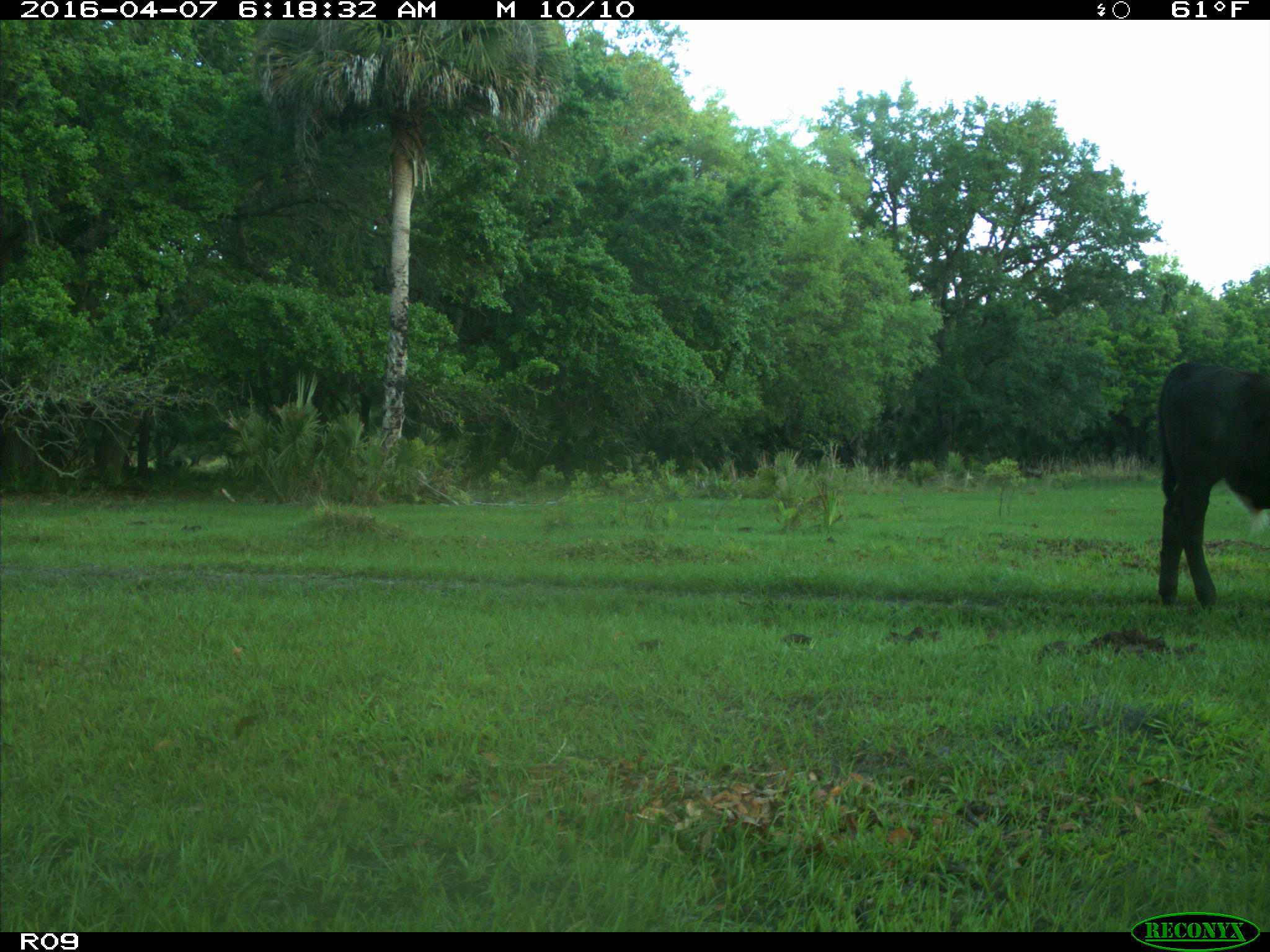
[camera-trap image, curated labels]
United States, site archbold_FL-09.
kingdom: Animalia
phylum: Chordata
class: Mammalia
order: Artiodactyla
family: Bovidae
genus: Bos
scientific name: Bos taurus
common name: domestic cow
Bos taurus (domestic cow).